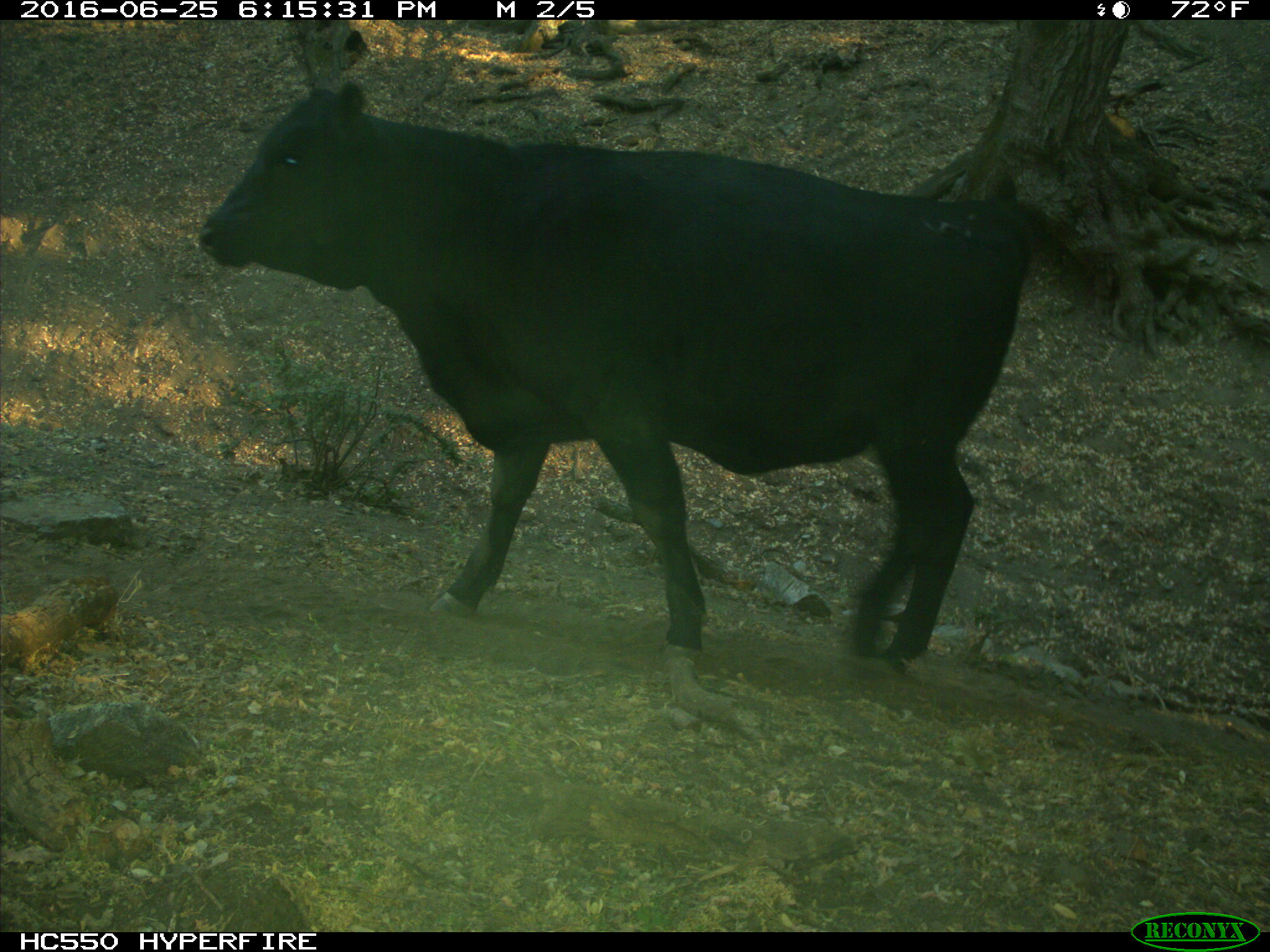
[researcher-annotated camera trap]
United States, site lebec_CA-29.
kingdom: Animalia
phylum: Chordata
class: Mammalia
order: Artiodactyla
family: Bovidae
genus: Bos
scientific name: Bos taurus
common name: domestic cow